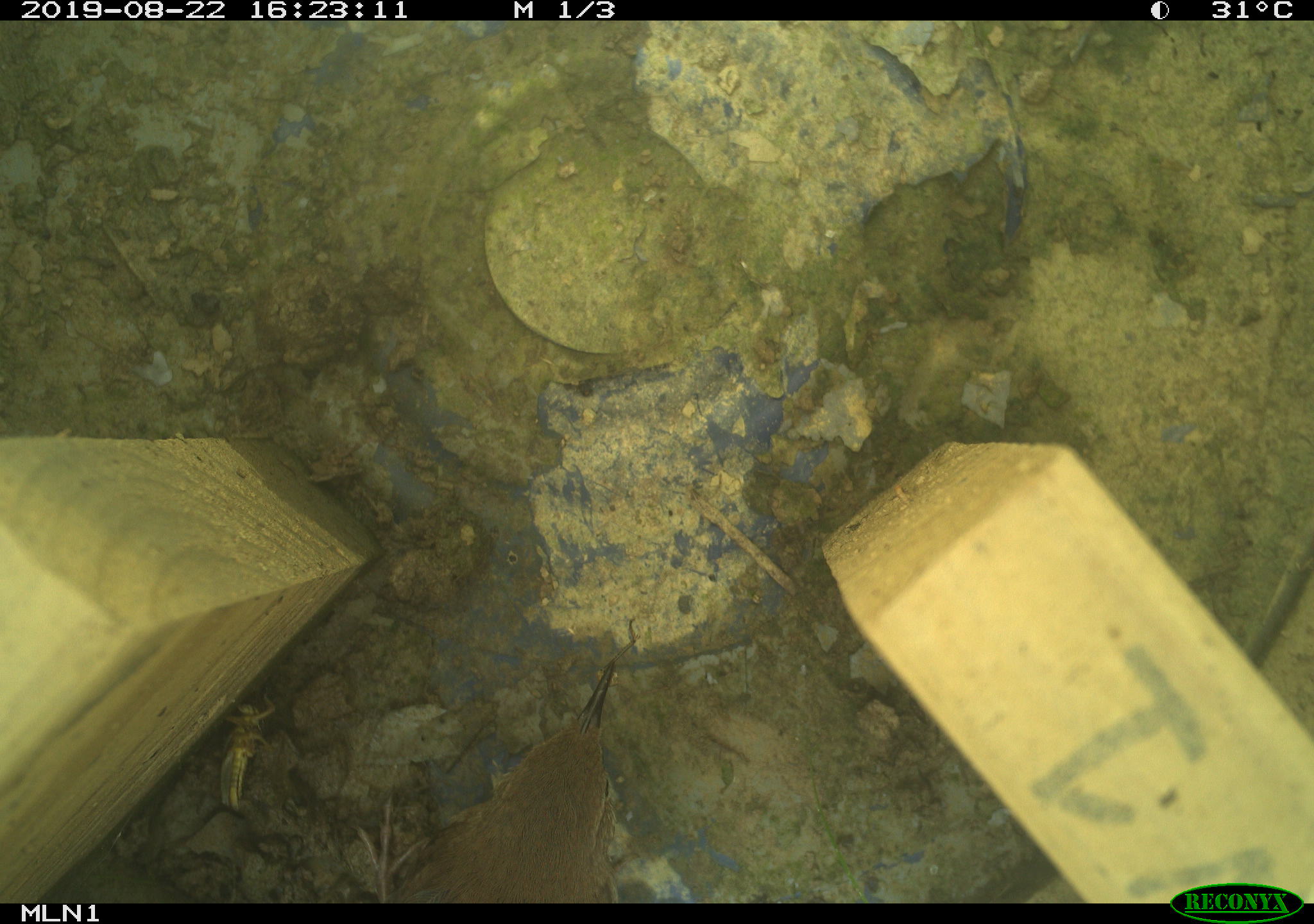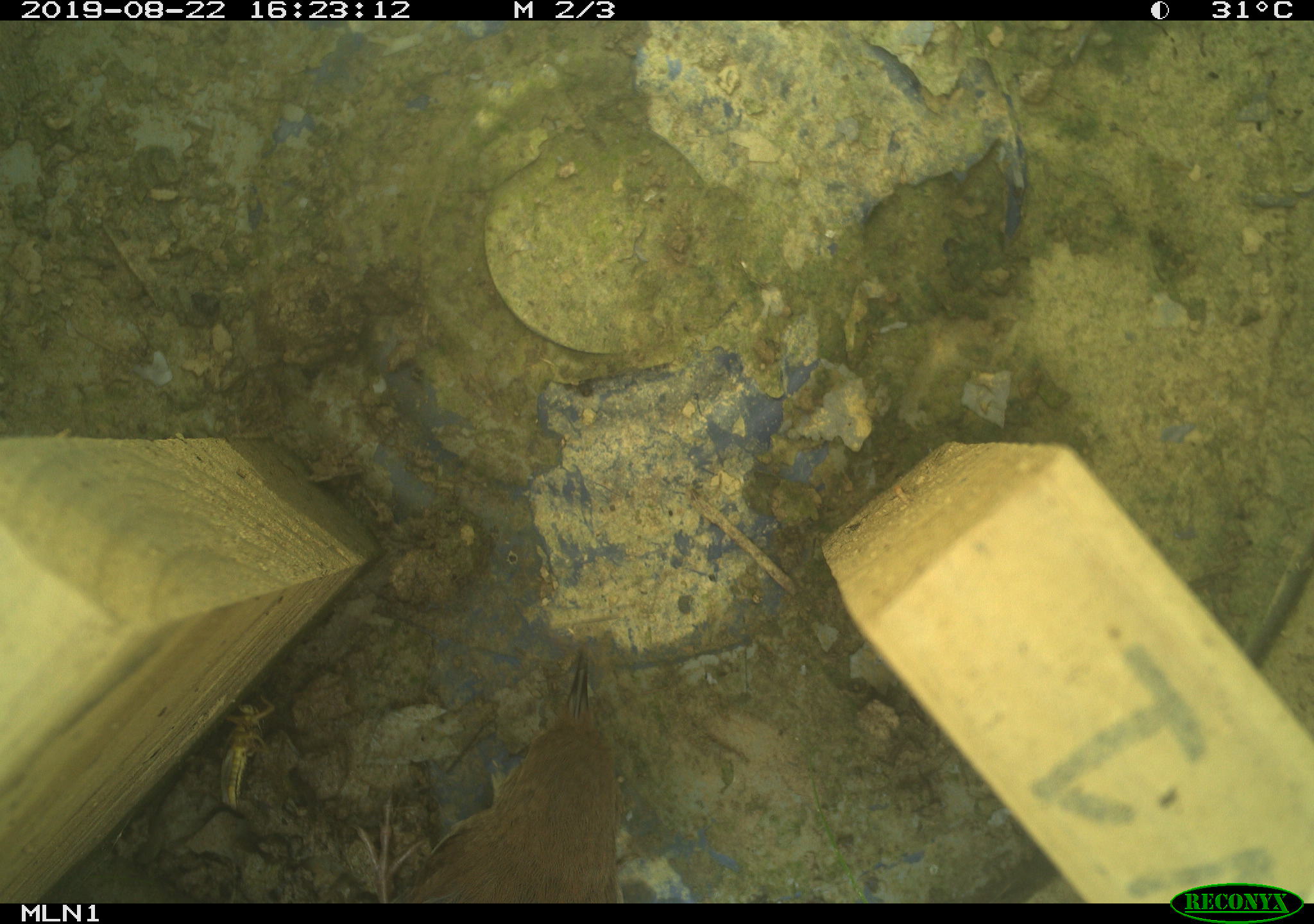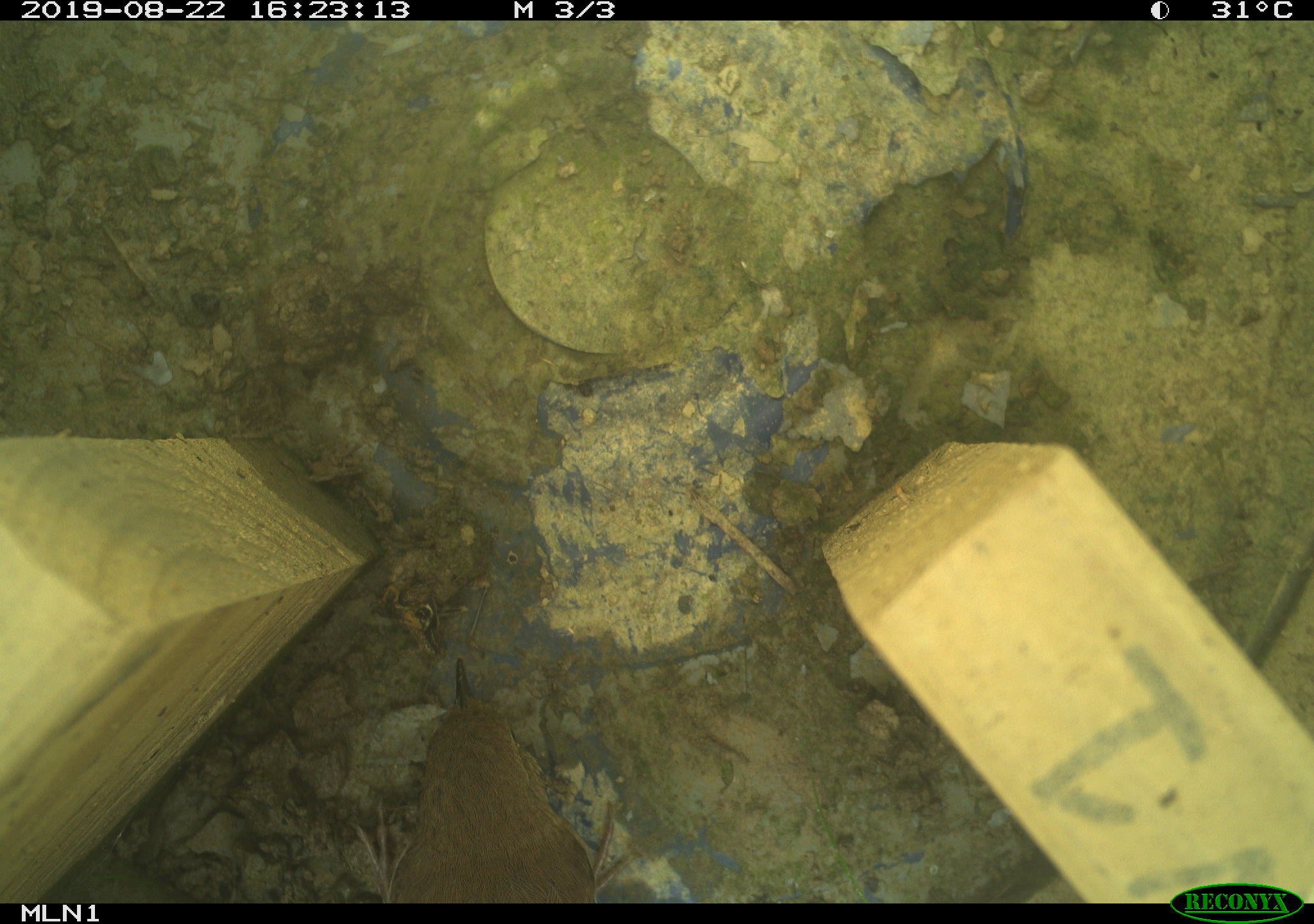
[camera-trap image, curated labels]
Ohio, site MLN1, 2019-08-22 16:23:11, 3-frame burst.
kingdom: Animalia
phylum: Chordata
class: Aves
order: Passeriformes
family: Troglodytidae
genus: Troglodytes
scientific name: Troglodytes aedon aedon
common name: northern house wren